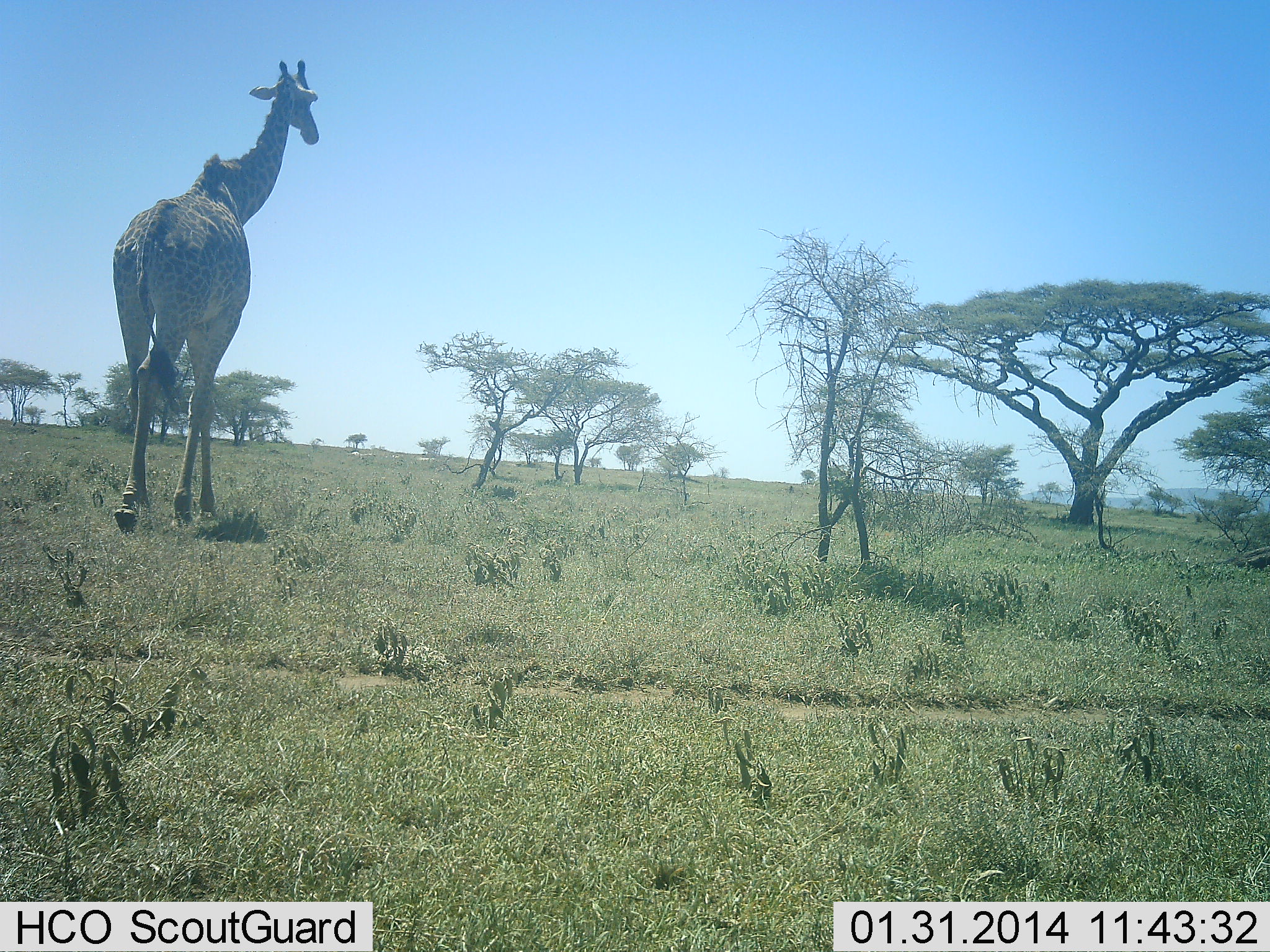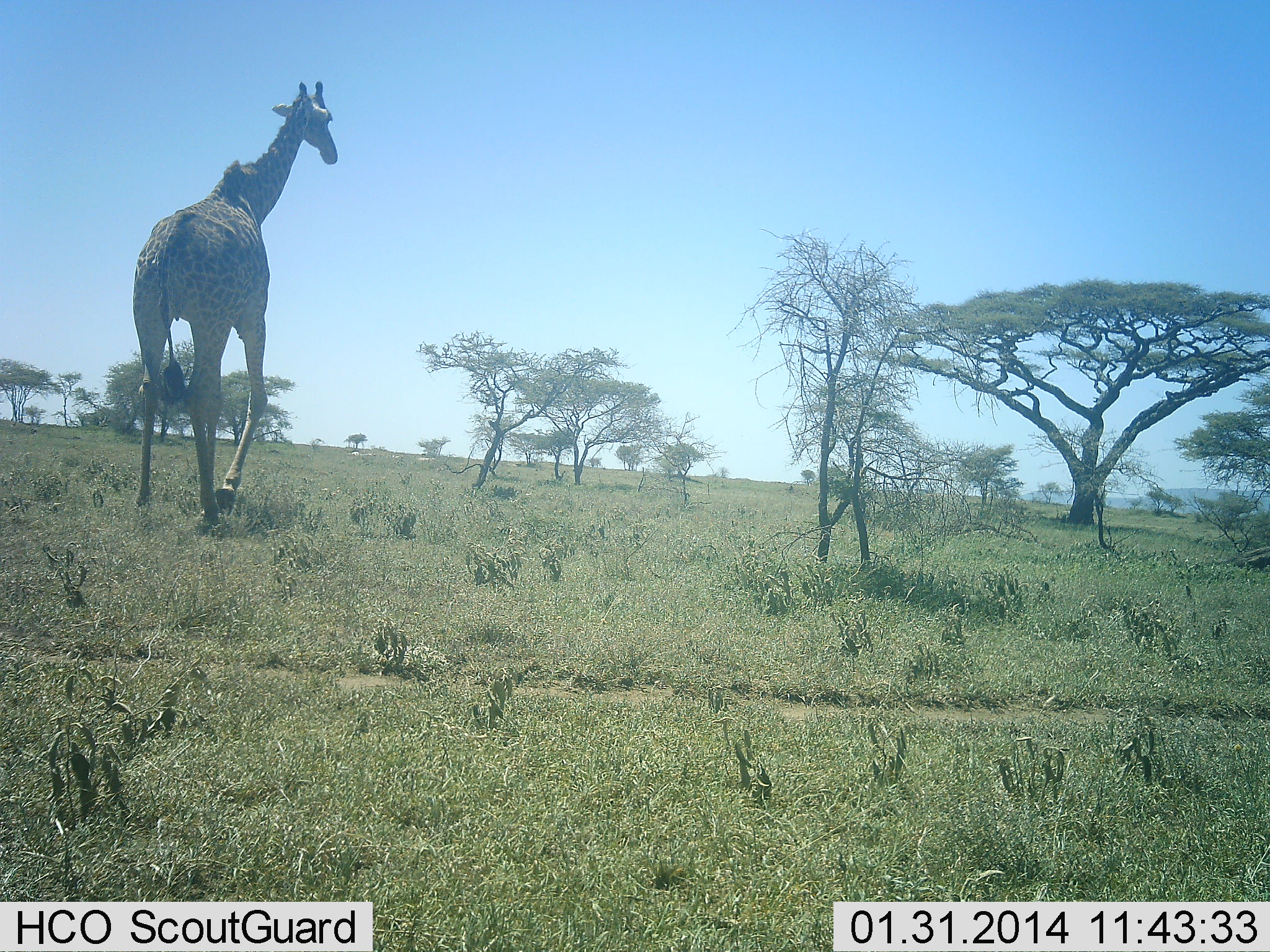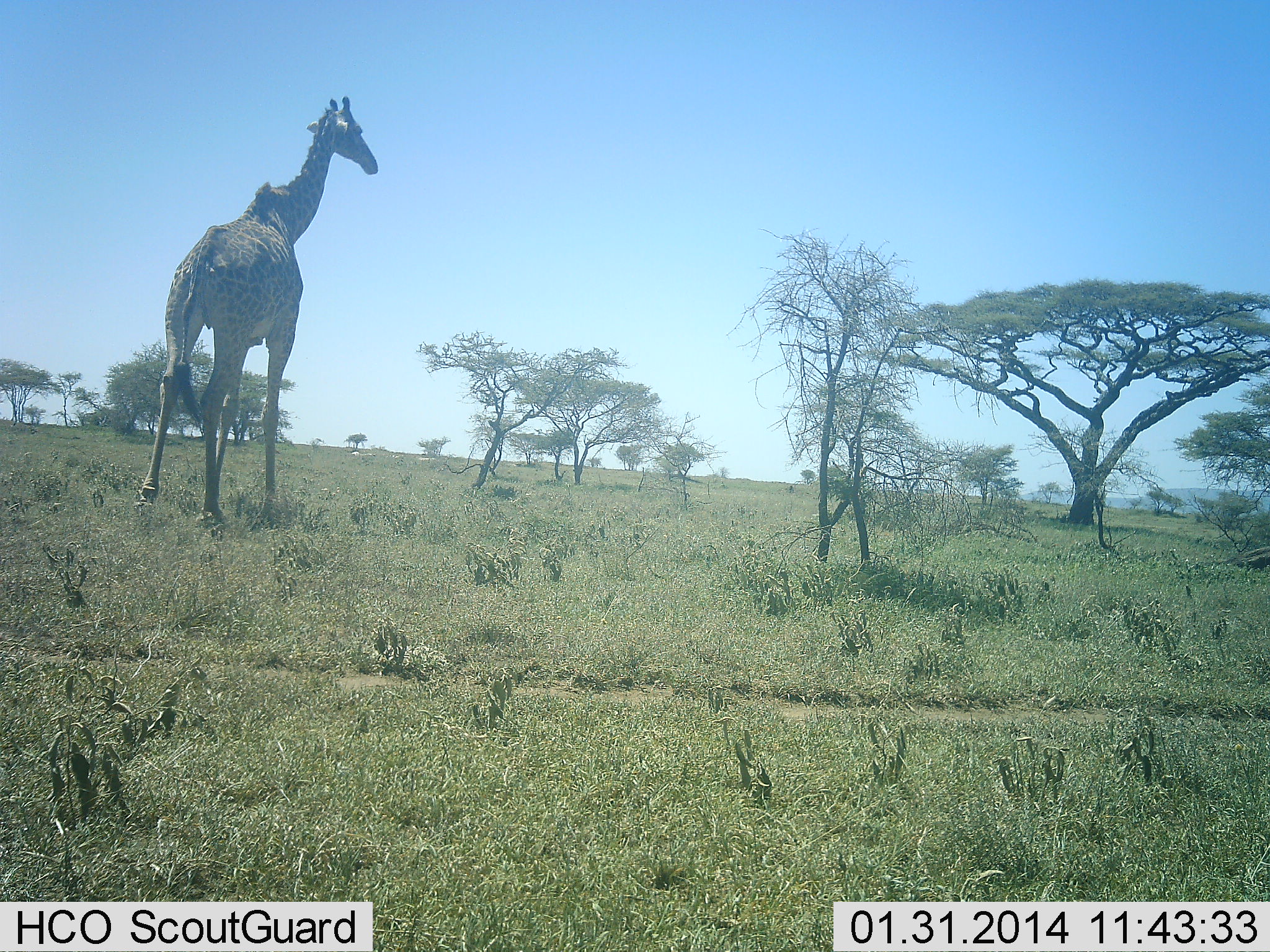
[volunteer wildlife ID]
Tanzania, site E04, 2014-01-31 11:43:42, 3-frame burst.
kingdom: Animalia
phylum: Chordata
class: Mammalia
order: Artiodactyla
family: Giraffidae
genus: Giraffa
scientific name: Giraffa camelopardalis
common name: giraffe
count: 1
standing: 0%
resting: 0%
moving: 100%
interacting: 0%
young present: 0%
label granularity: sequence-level